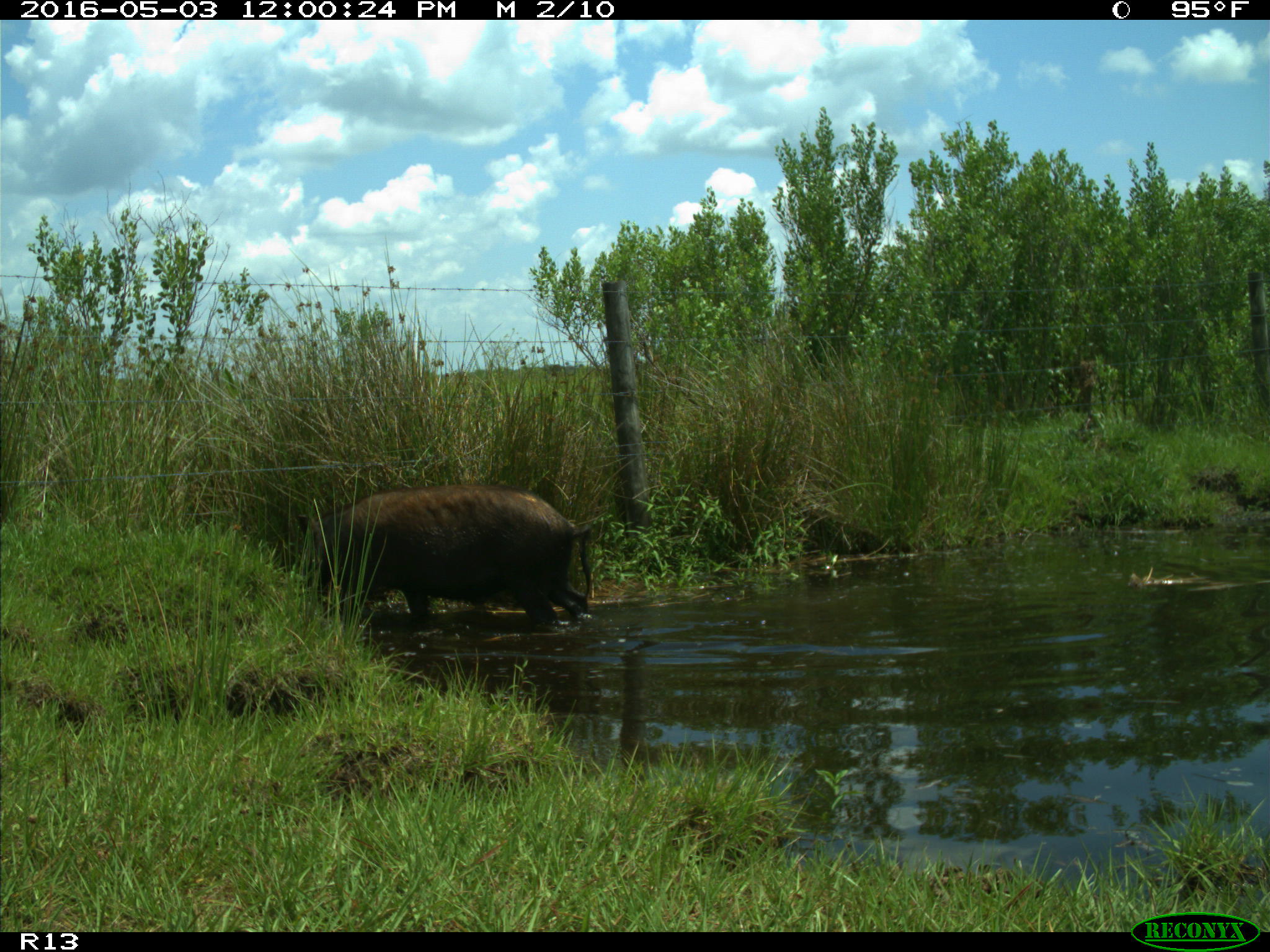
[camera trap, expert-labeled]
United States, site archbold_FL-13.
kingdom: Animalia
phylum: Chordata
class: Mammalia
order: Artiodactyla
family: Suidae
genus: Sus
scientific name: Sus scrofa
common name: wild boar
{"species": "Sus scrofa (wild boar)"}